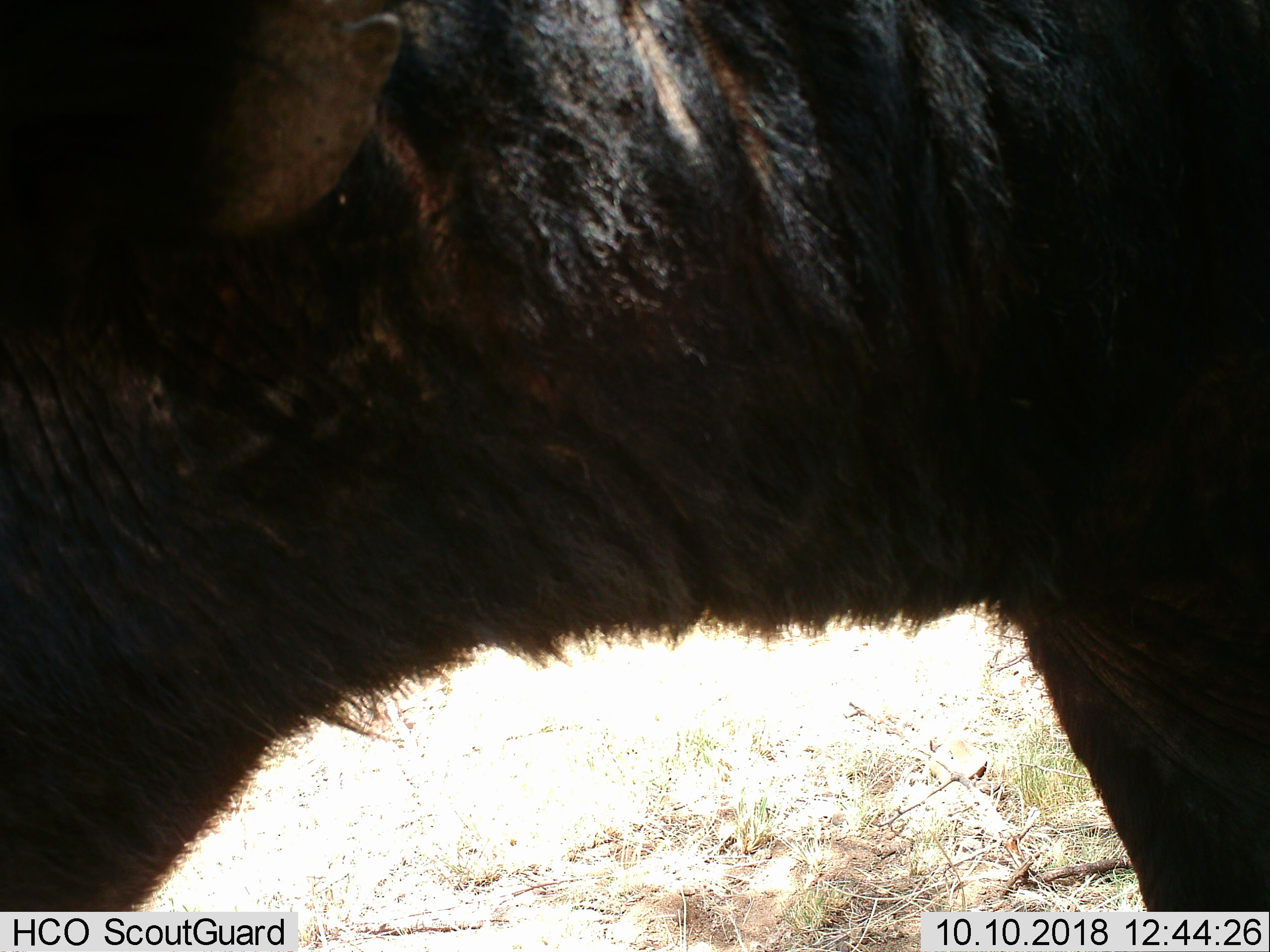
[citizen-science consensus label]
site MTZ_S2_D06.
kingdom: Animalia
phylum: Chordata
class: Mammalia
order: Artiodactyla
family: Bovidae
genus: Syncerus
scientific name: Syncerus caffer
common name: african buffalo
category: buffalo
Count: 1.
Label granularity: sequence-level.